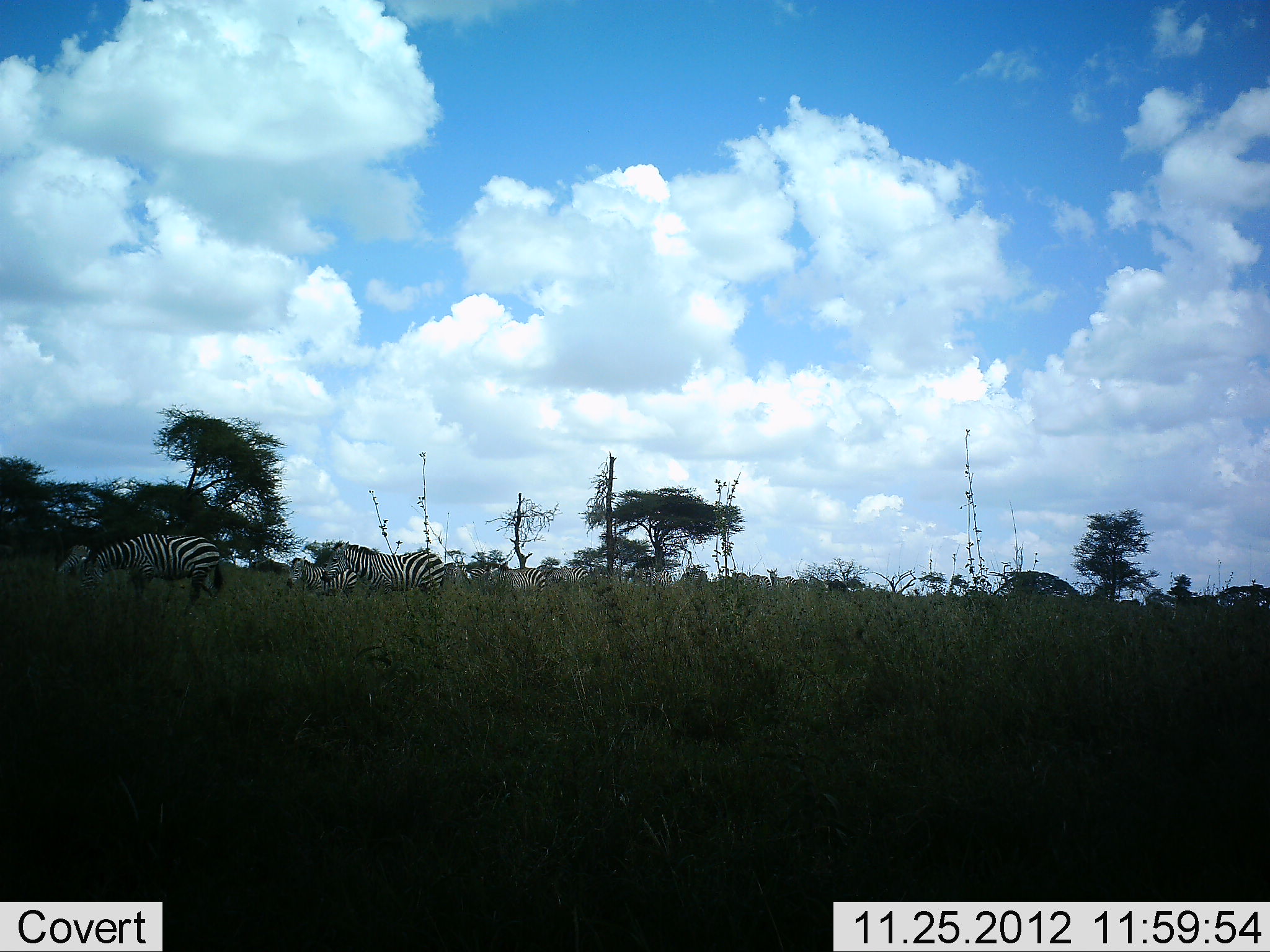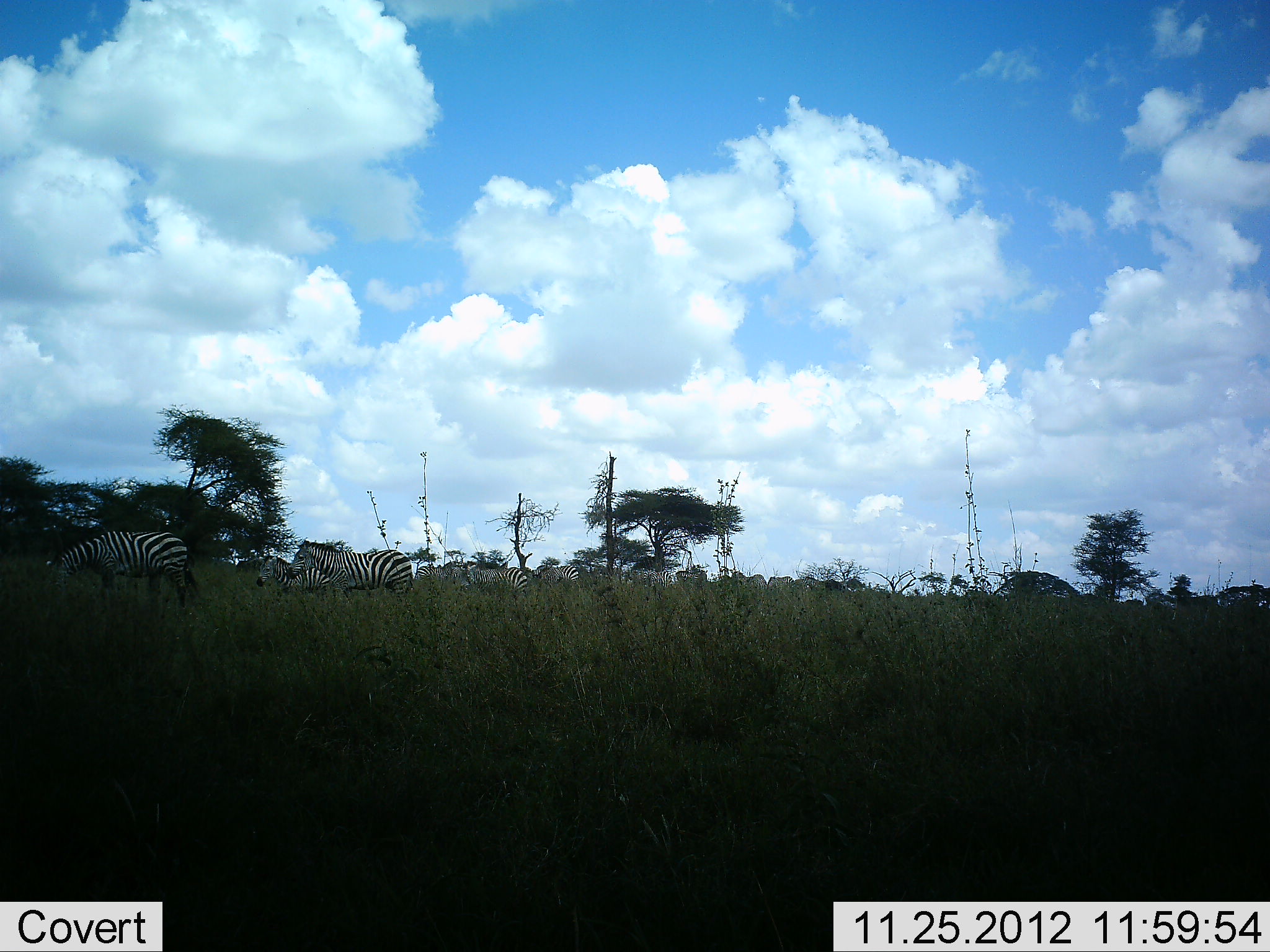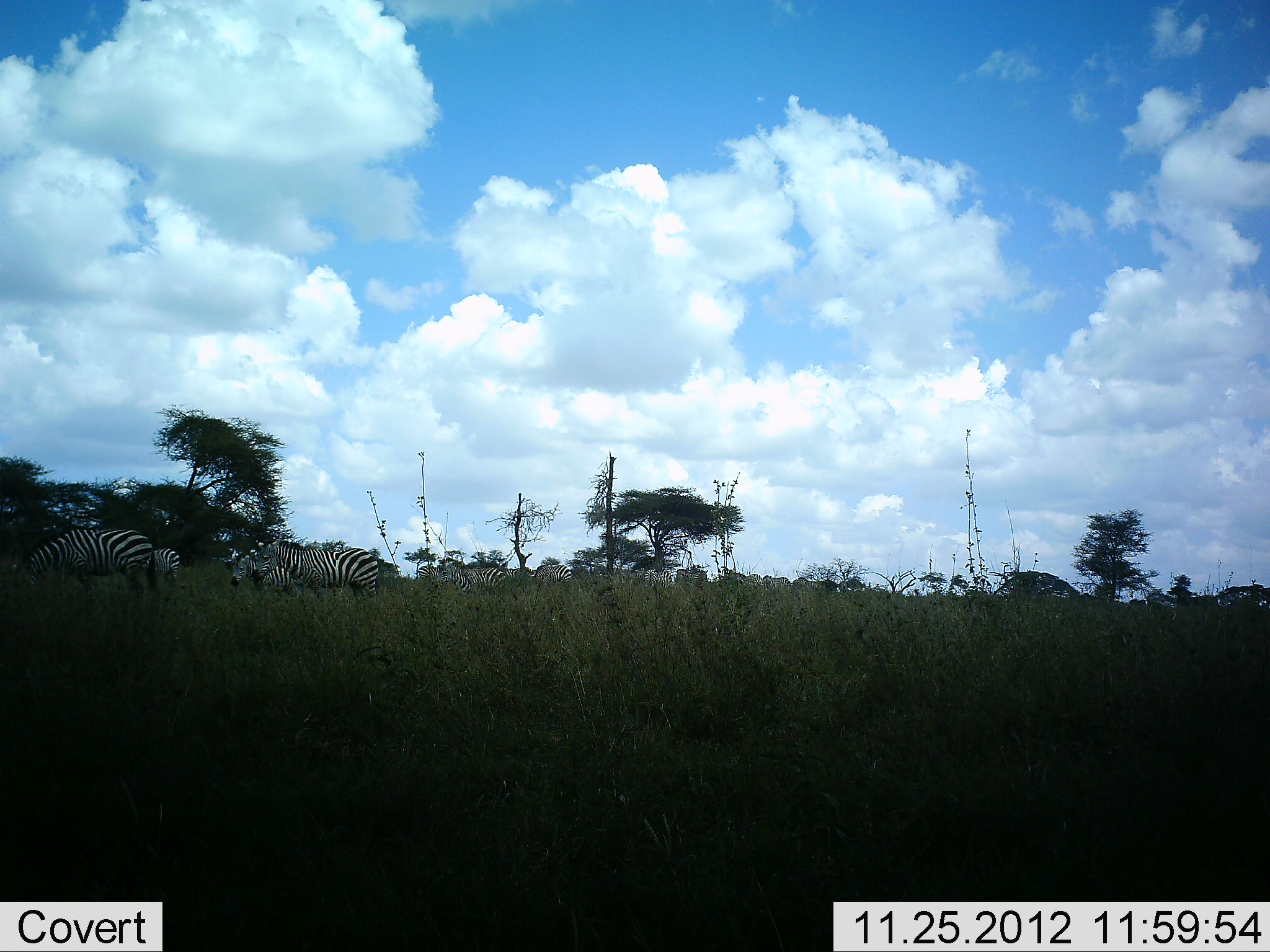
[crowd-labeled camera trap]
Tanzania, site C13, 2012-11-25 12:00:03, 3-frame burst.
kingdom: Animalia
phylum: Chordata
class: Mammalia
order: Perissodactyla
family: Equidae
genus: Equus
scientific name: Equus quagga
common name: plains zebra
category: zebra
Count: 11-50.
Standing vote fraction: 8%.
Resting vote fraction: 0%.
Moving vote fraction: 100%.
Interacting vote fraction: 0%.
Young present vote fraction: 0%.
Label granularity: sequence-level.